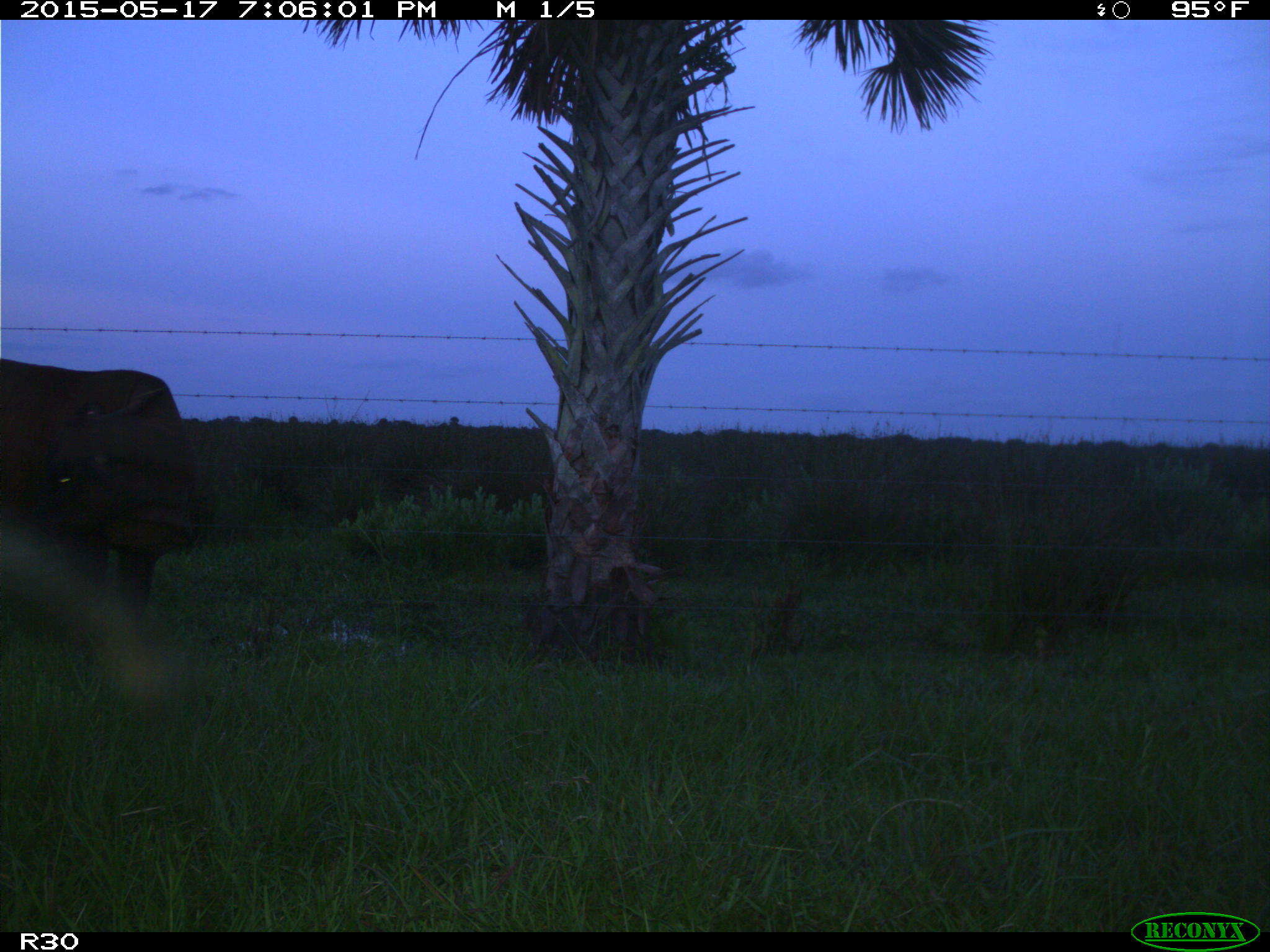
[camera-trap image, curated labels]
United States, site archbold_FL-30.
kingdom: Animalia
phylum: Chordata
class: Mammalia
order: Artiodactyla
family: Bovidae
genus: Bos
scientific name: Bos taurus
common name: domestic cow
Bos taurus (domestic cow).